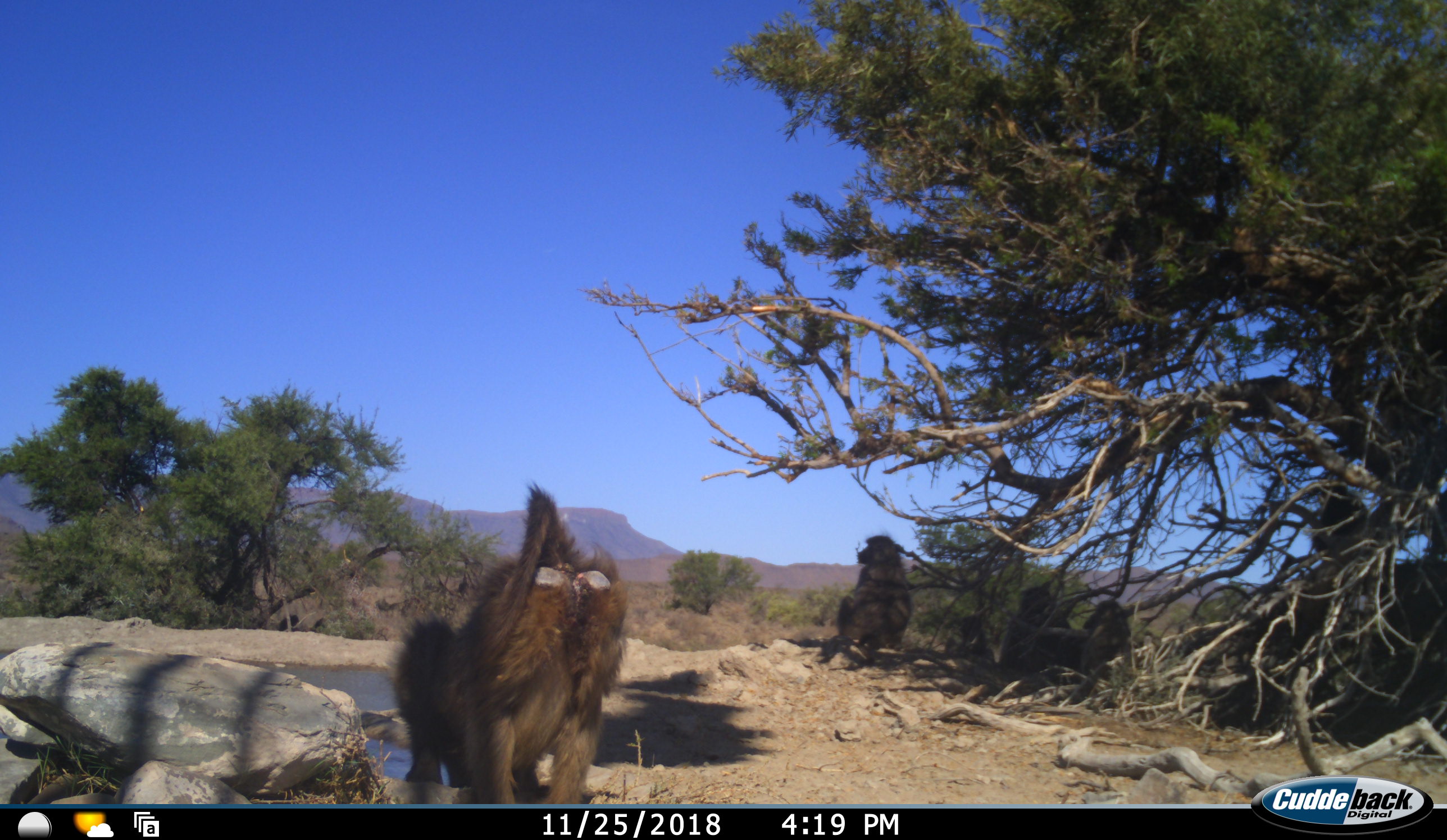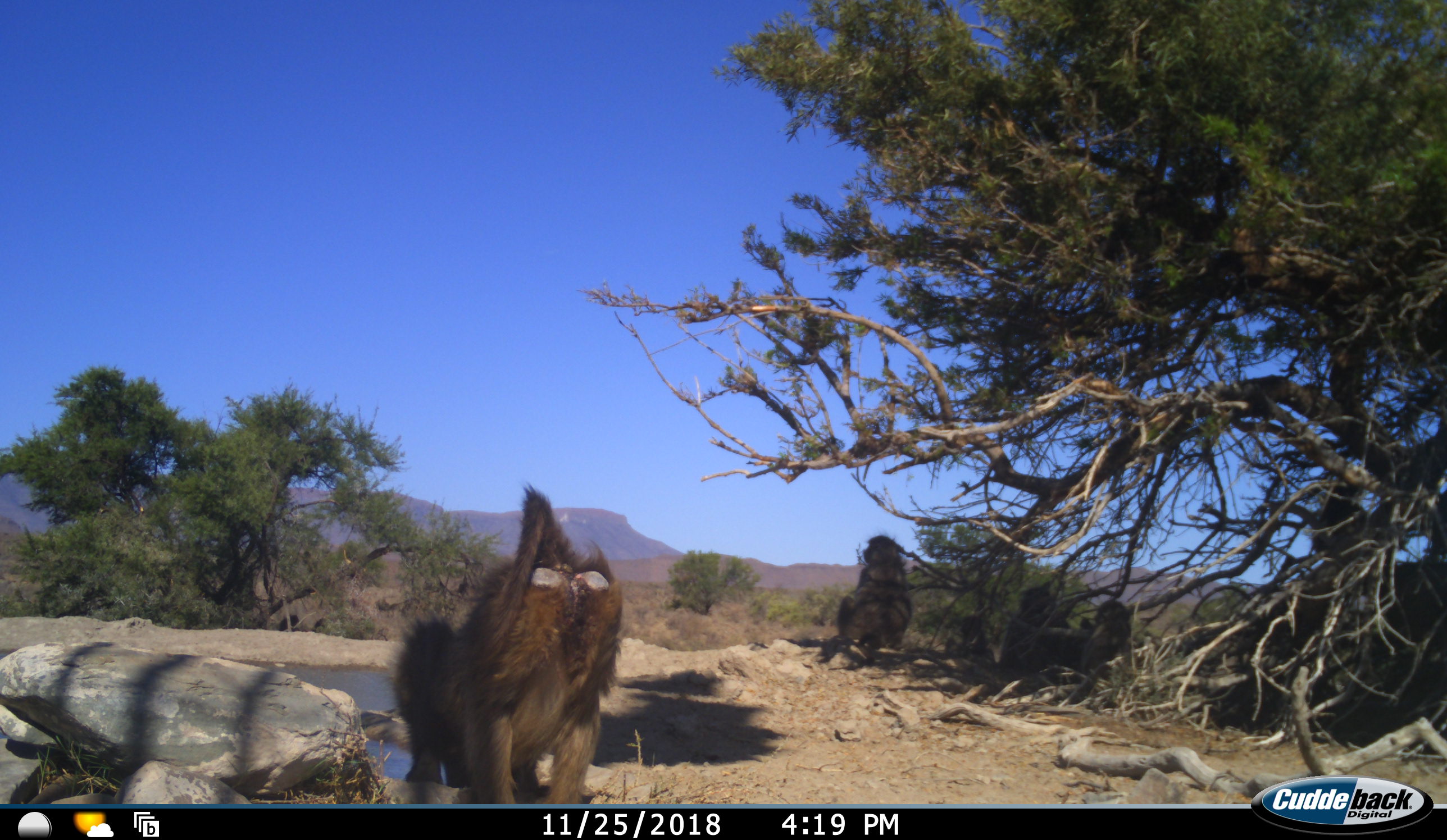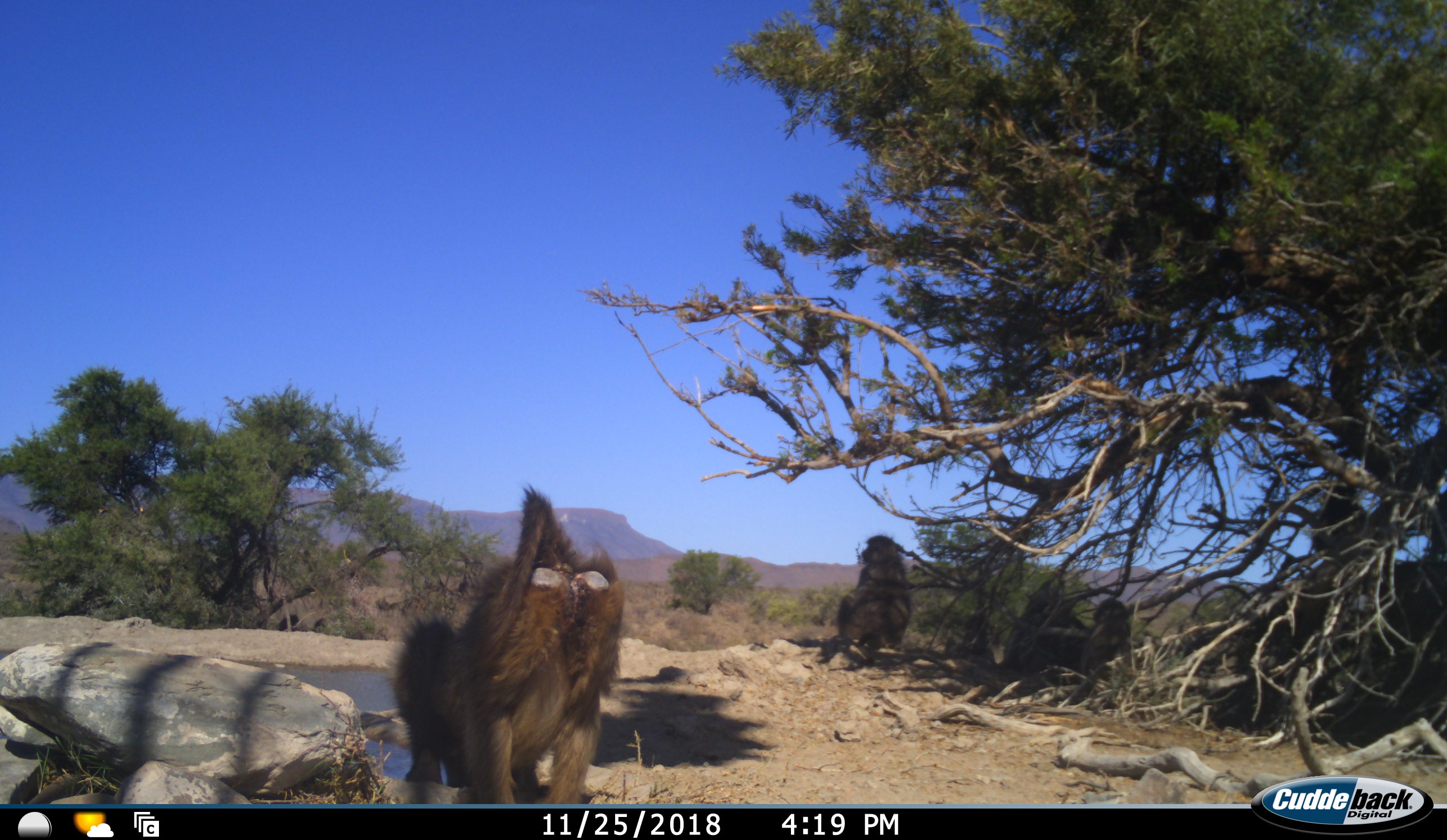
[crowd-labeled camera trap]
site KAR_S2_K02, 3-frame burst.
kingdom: Animalia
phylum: Chordata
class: Mammalia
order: Primates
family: Cercopithecidae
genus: Papio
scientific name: Papio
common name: baboon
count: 5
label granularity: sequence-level